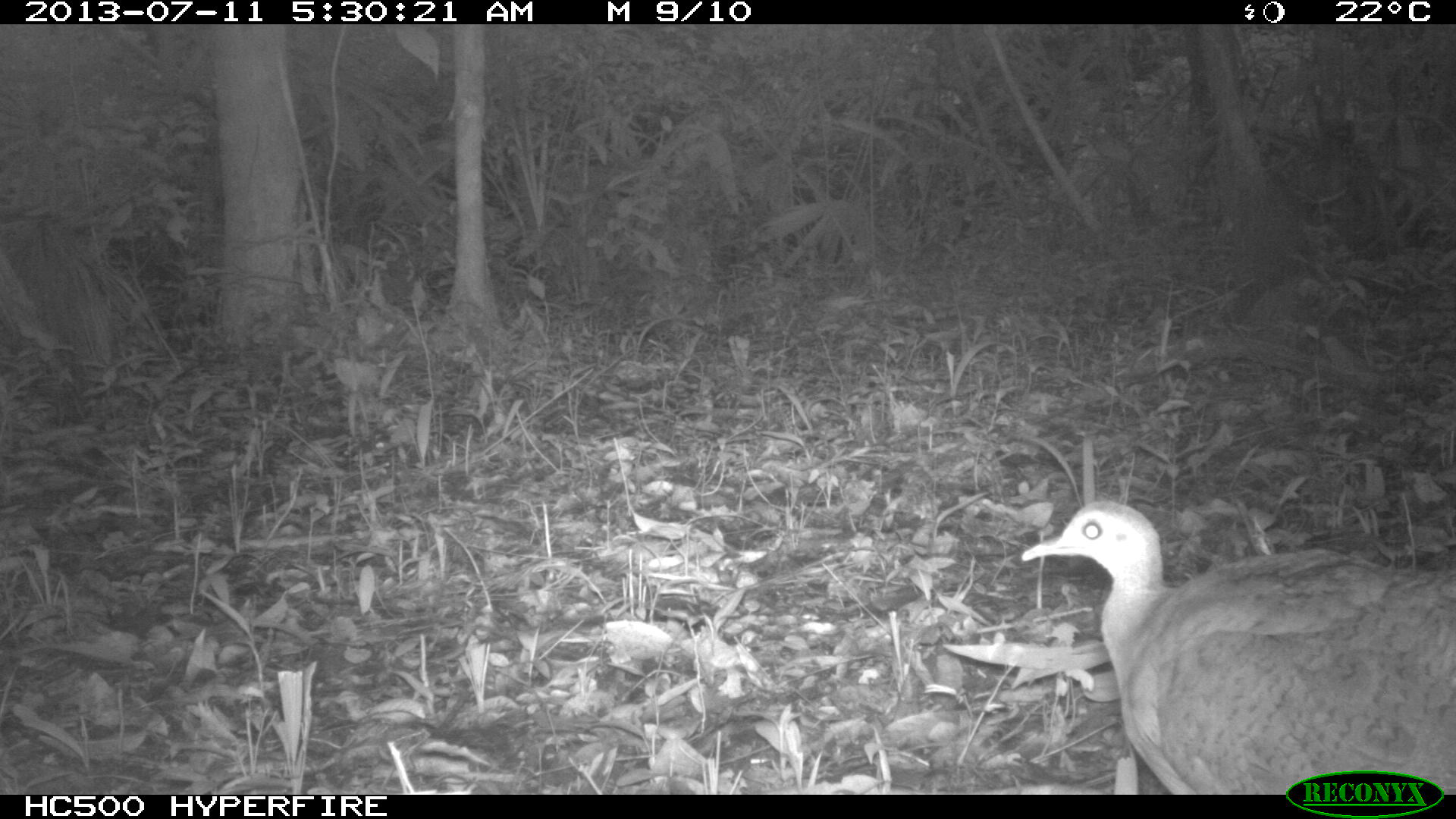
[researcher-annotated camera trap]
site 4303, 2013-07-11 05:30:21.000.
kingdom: Animalia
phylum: Chordata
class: Aves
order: Tinamiformes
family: Tinamidae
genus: Tinamus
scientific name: Tinamus major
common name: great tinamou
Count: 1.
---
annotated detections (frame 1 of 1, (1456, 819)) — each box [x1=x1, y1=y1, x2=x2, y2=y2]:
tinamus major: [x1=1020, y1=498, x2=1455, y2=794]